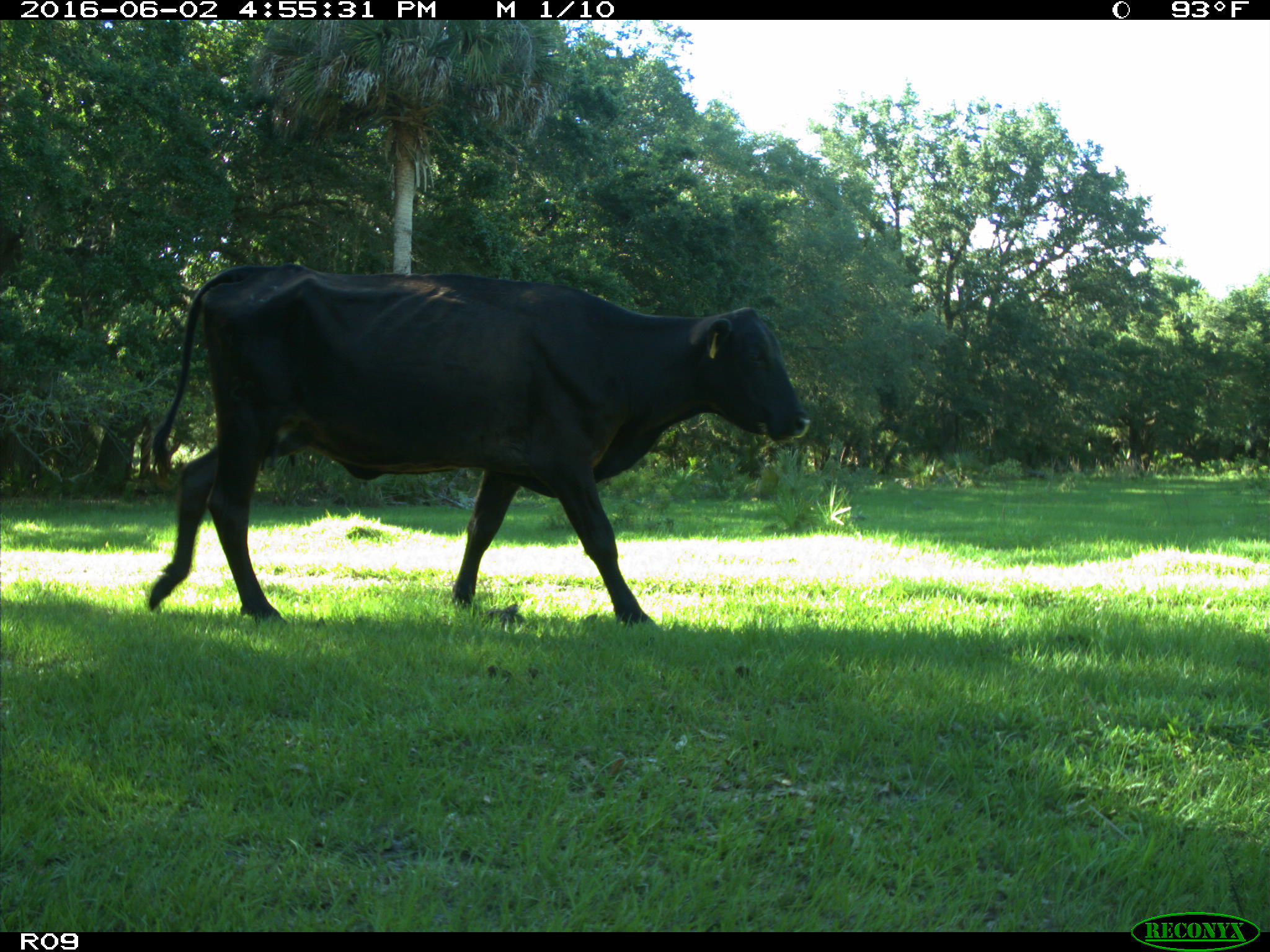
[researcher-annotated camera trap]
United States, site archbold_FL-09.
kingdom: Animalia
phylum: Chordata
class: Mammalia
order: Artiodactyla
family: Bovidae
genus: Bos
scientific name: Bos taurus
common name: domestic cow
Bos taurus (domestic cow).